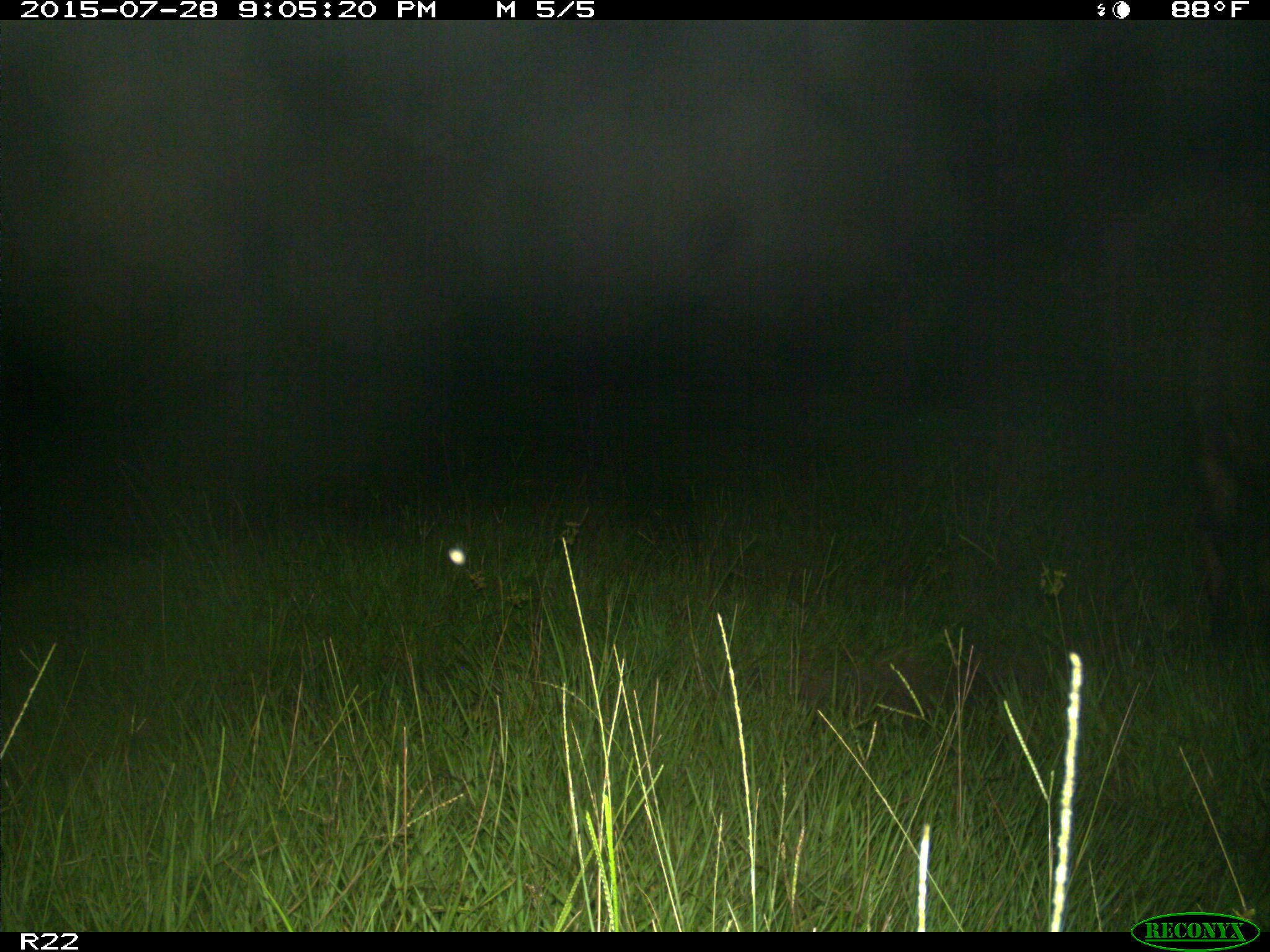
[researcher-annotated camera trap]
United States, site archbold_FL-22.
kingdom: Animalia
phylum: Chordata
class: Mammalia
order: Artiodactyla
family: Bovidae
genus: Bos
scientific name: Bos taurus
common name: domestic cow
Bos taurus (domestic cow).